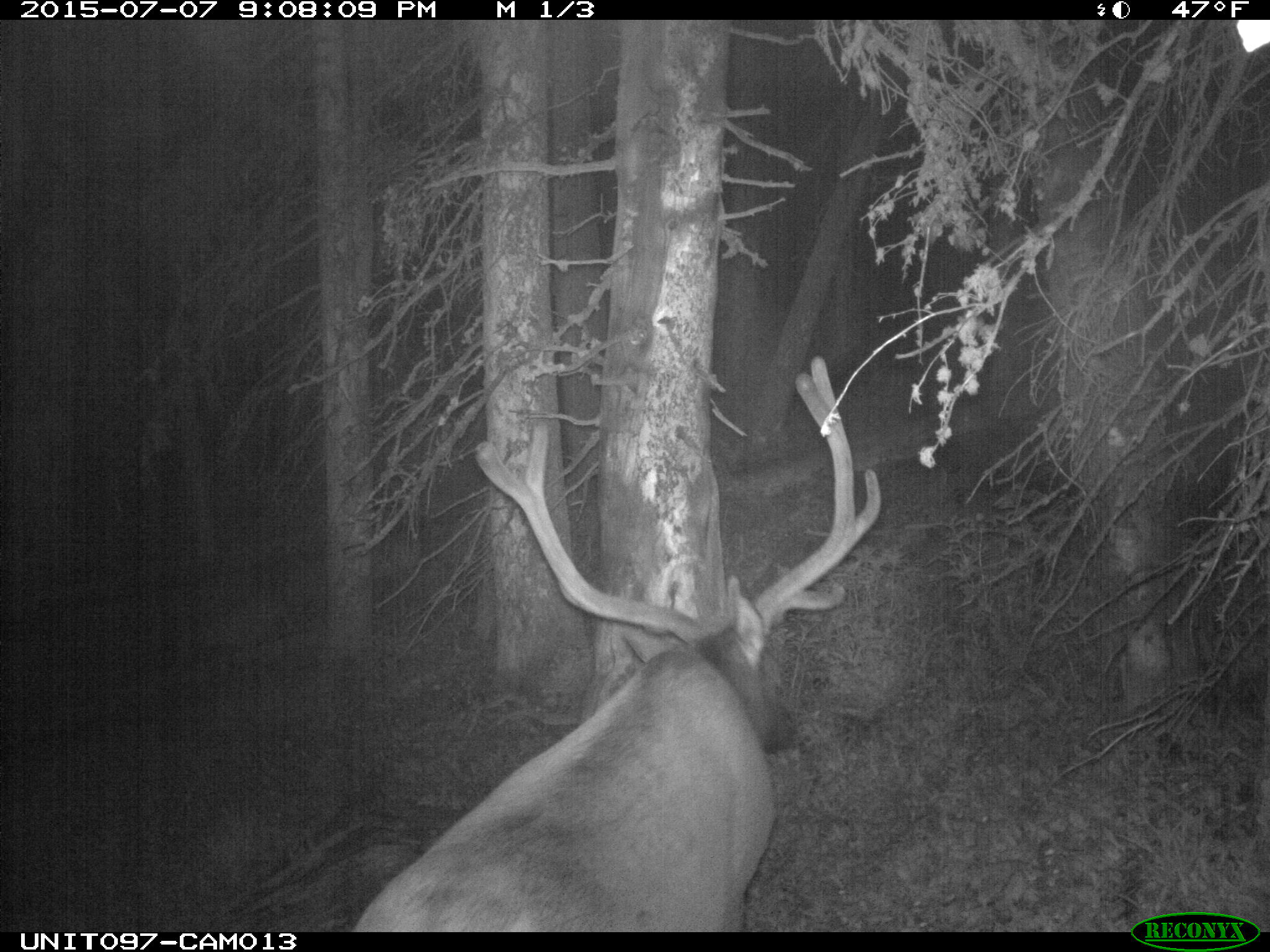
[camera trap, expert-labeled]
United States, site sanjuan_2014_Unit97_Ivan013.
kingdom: Animalia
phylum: Chordata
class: Mammalia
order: Artiodactyla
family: Cervidae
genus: Cervus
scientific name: Cervus elaphus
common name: red deer